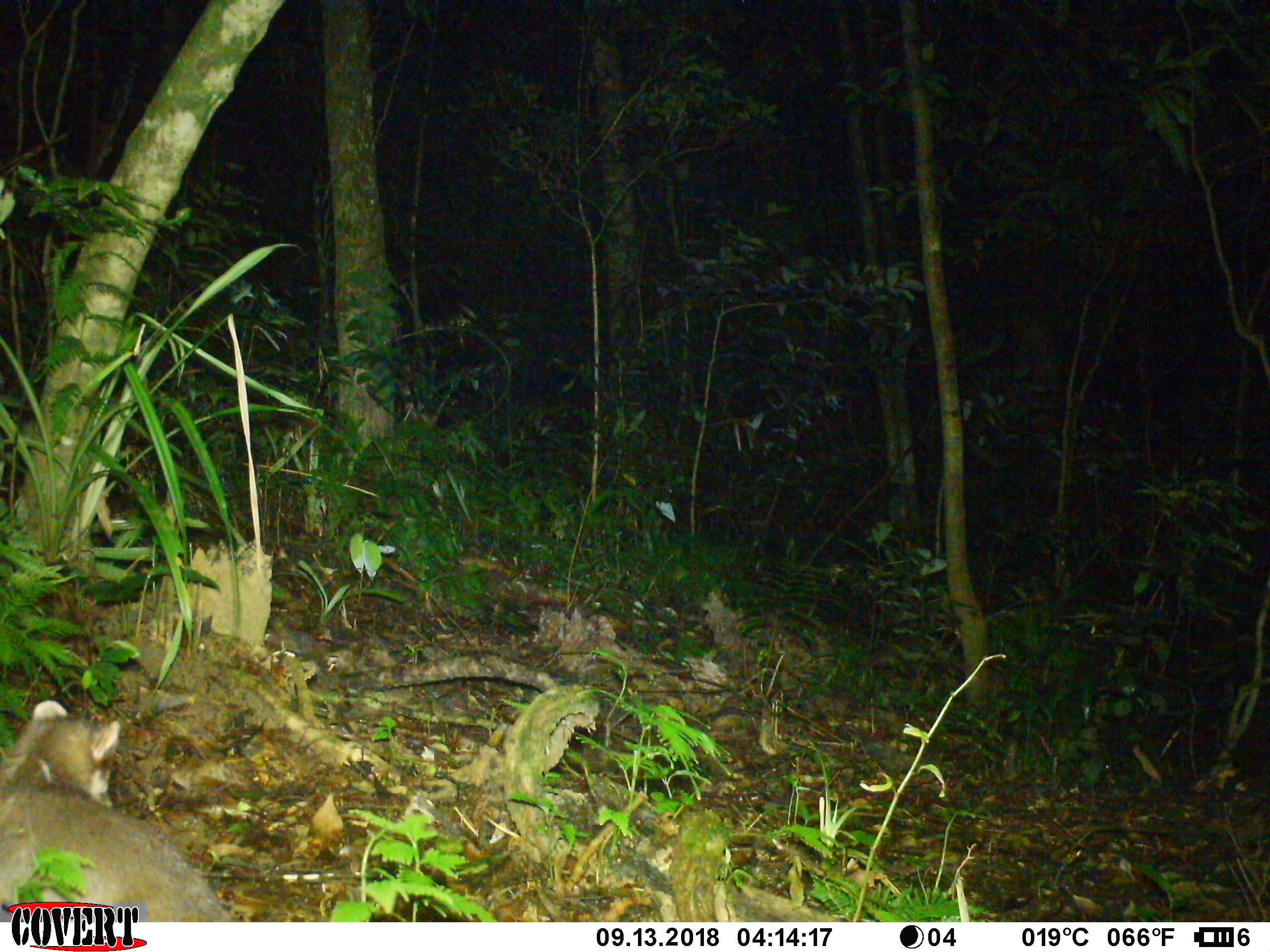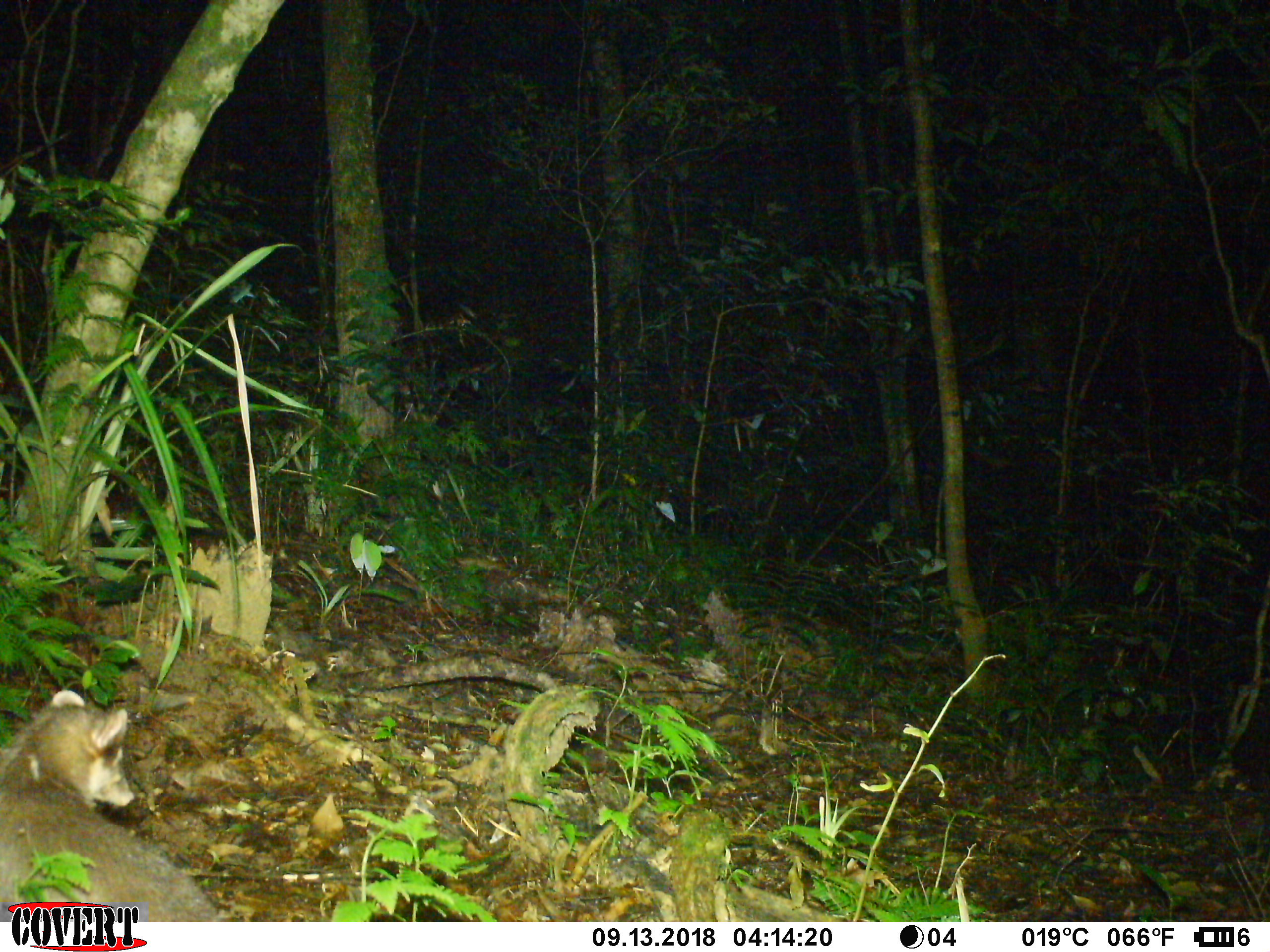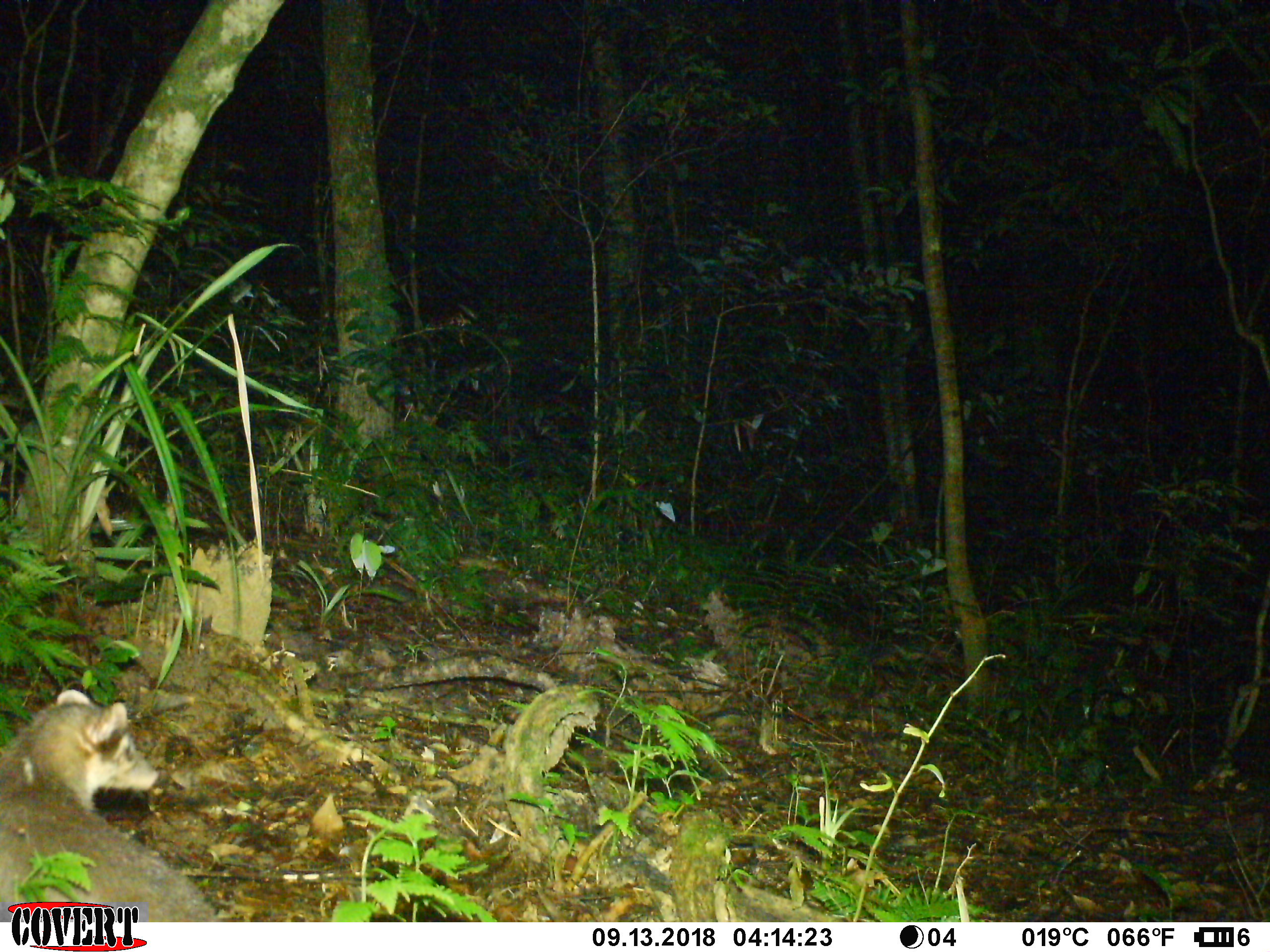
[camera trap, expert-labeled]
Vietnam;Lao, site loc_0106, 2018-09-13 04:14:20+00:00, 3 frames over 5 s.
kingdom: Animalia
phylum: Chordata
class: Mammalia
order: Carnivora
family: Mustelidae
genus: Melogale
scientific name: Melogale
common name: ferret badger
Ferret badger (Melogale). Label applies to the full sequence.